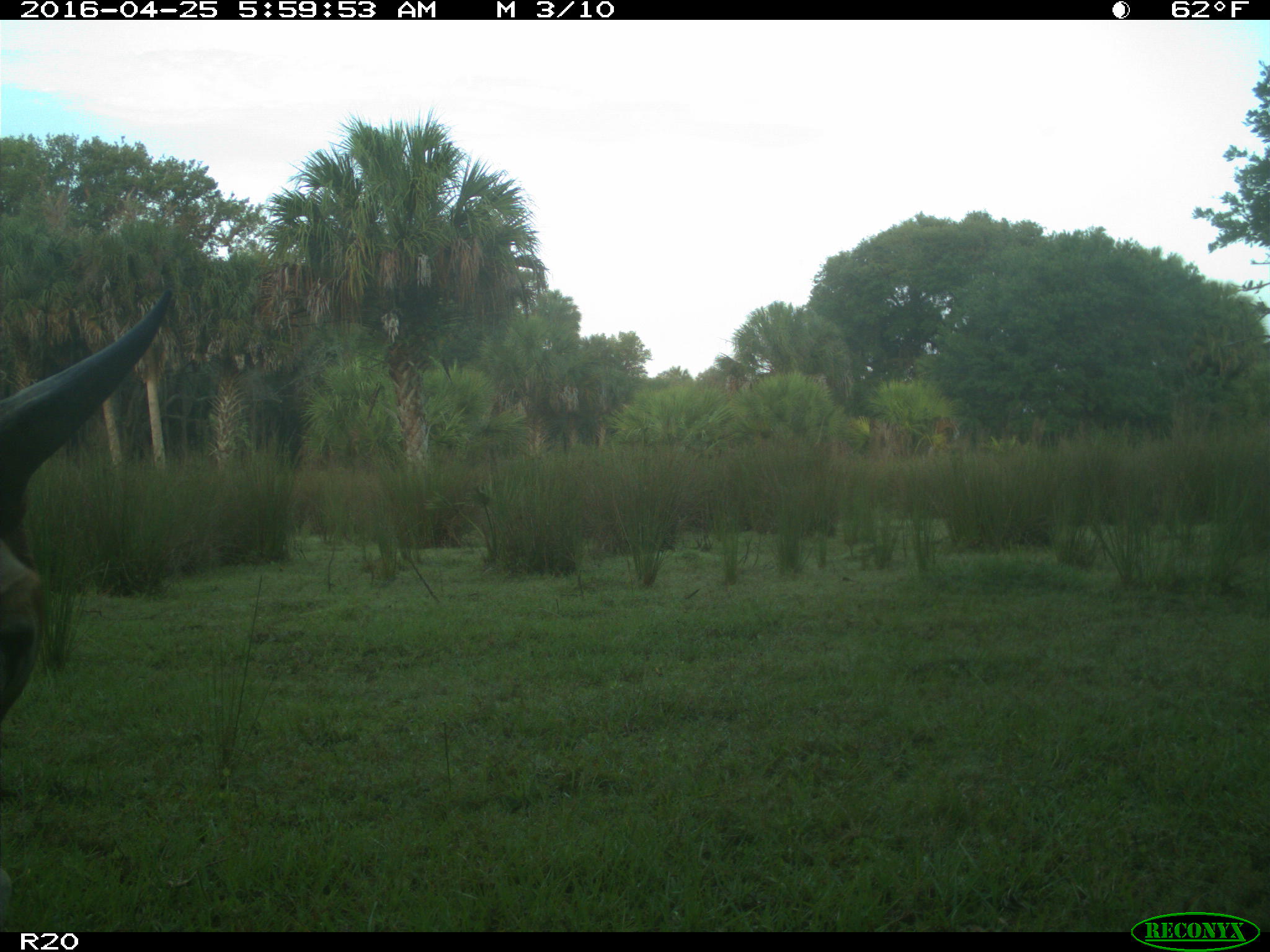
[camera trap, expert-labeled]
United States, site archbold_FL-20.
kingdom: Animalia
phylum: Chordata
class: Mammalia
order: Artiodactyla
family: Suidae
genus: Sus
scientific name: Sus scrofa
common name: wild boar